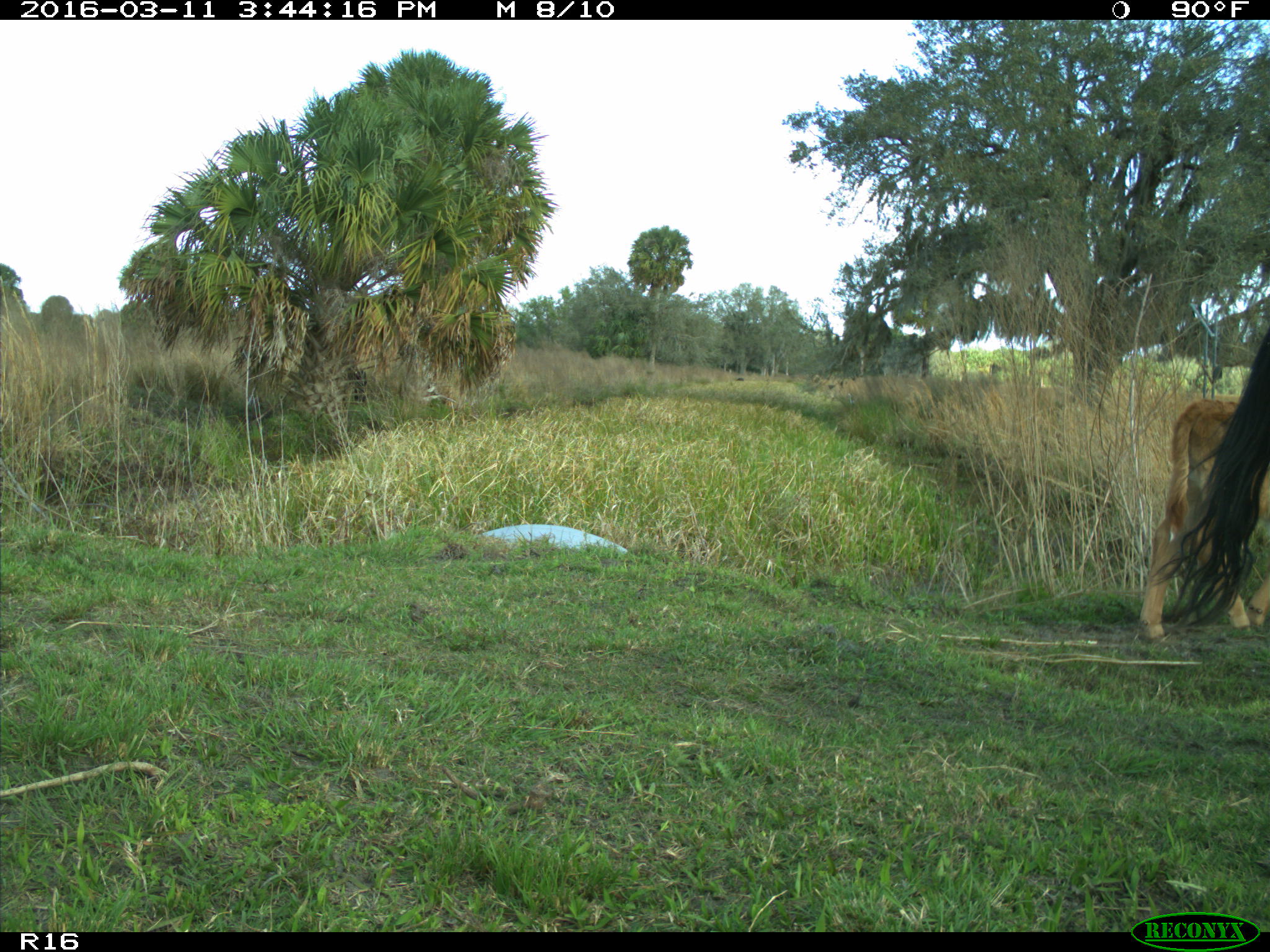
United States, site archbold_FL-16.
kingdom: Animalia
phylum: Chordata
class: Mammalia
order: Artiodactyla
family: Bovidae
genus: Bos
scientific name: Bos taurus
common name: domestic cow